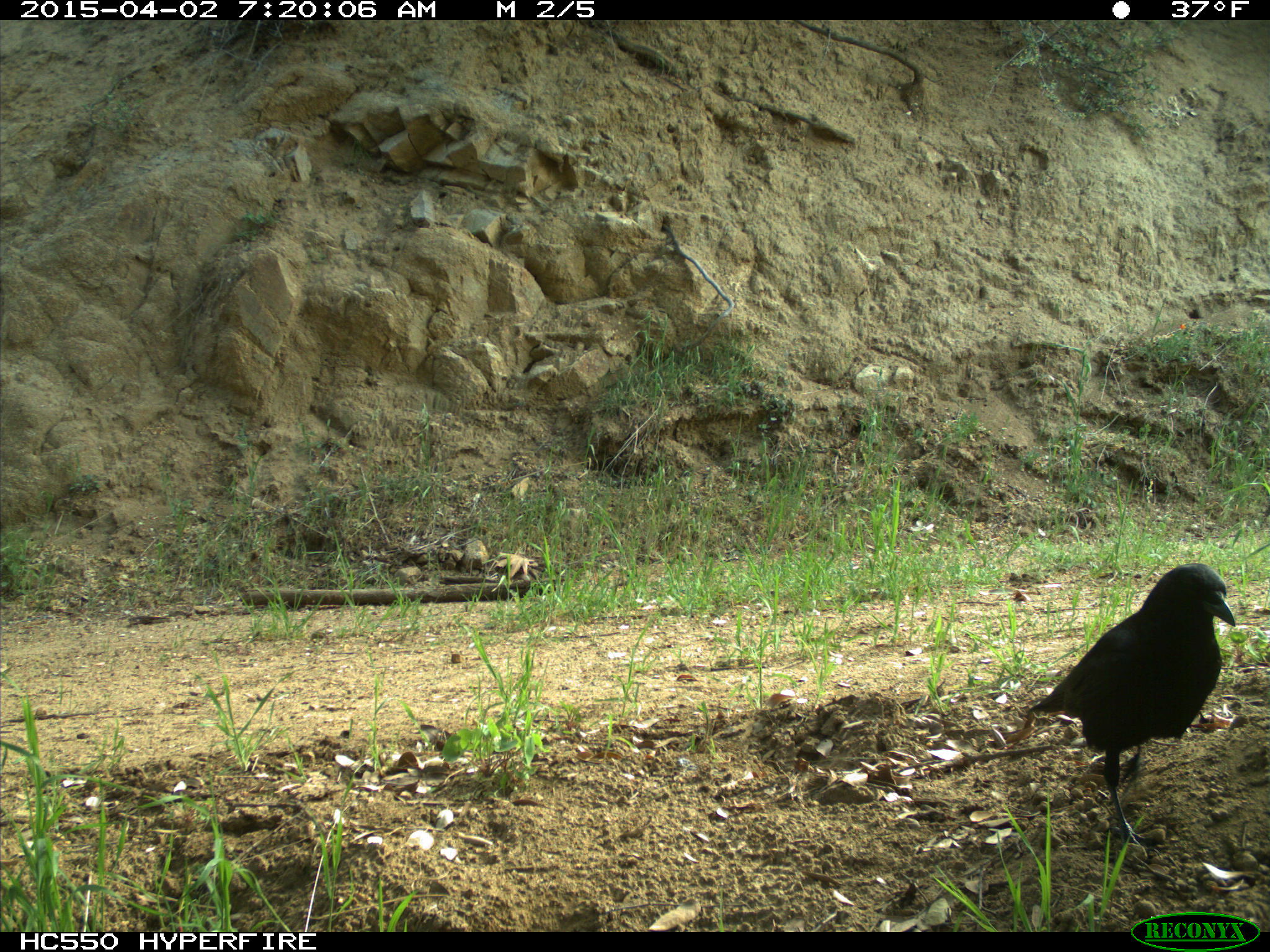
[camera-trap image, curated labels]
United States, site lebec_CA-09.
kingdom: Animalia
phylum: Chordata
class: Aves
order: Passeriformes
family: Corvidae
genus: Corvus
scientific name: Corvus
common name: crows and ravens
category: unidentified corvus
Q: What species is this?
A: Unidentified corvus (crows and ravens) (Corvus).